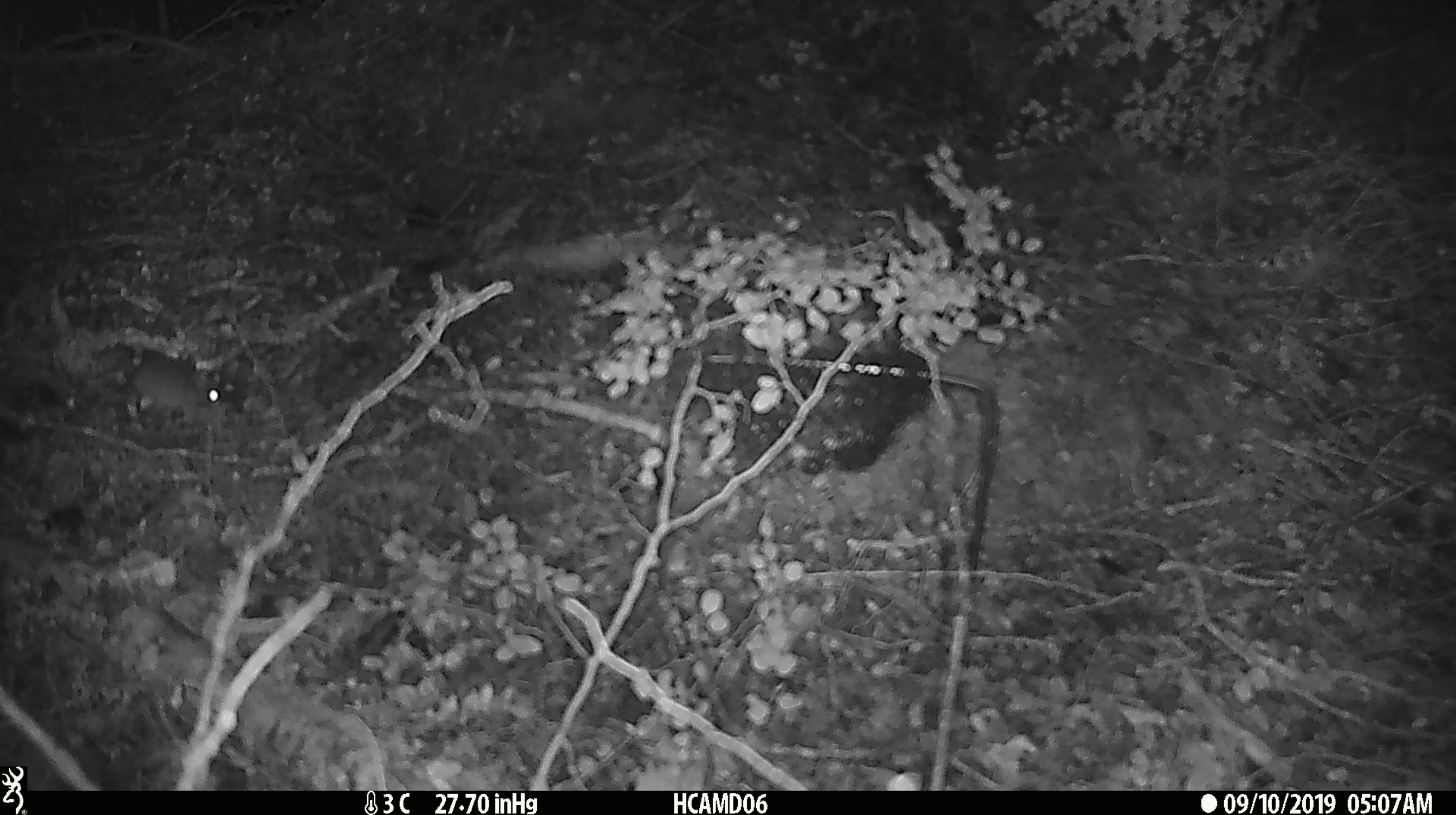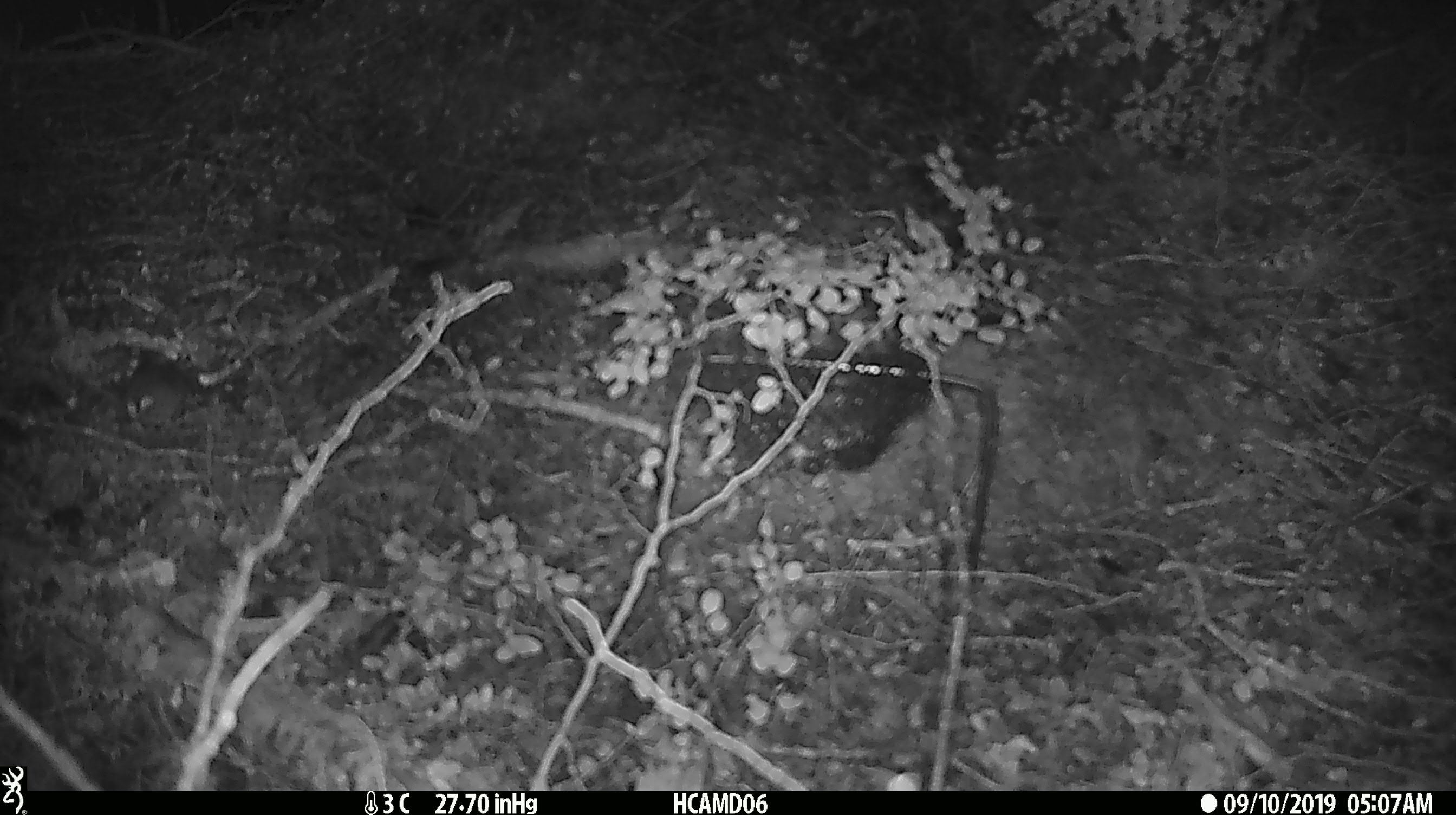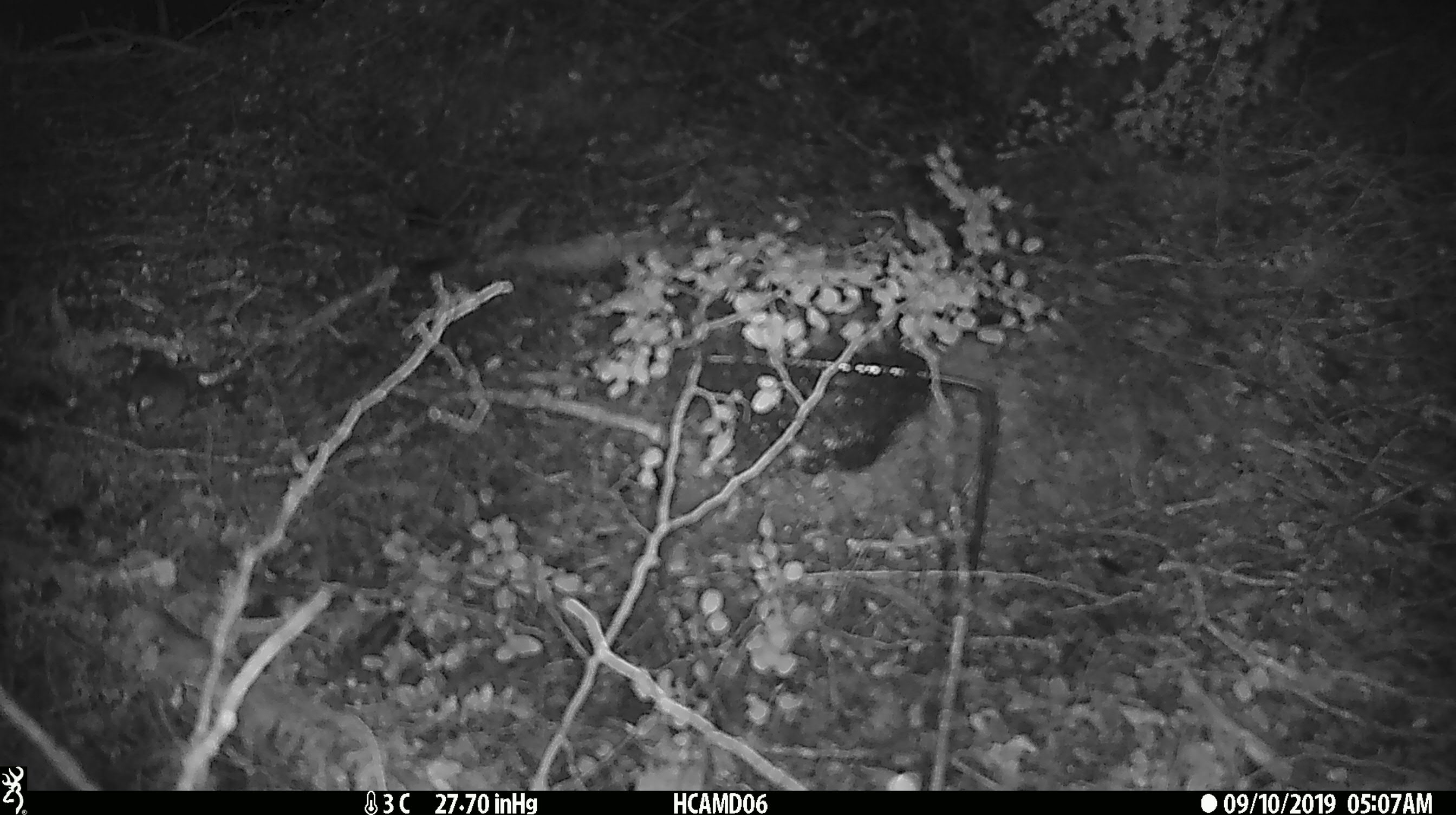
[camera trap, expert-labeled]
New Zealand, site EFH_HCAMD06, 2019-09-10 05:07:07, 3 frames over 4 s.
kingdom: Animalia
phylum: Chordata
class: Mammalia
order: Rodentia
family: Muridae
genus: Mus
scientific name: Mus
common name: mouse